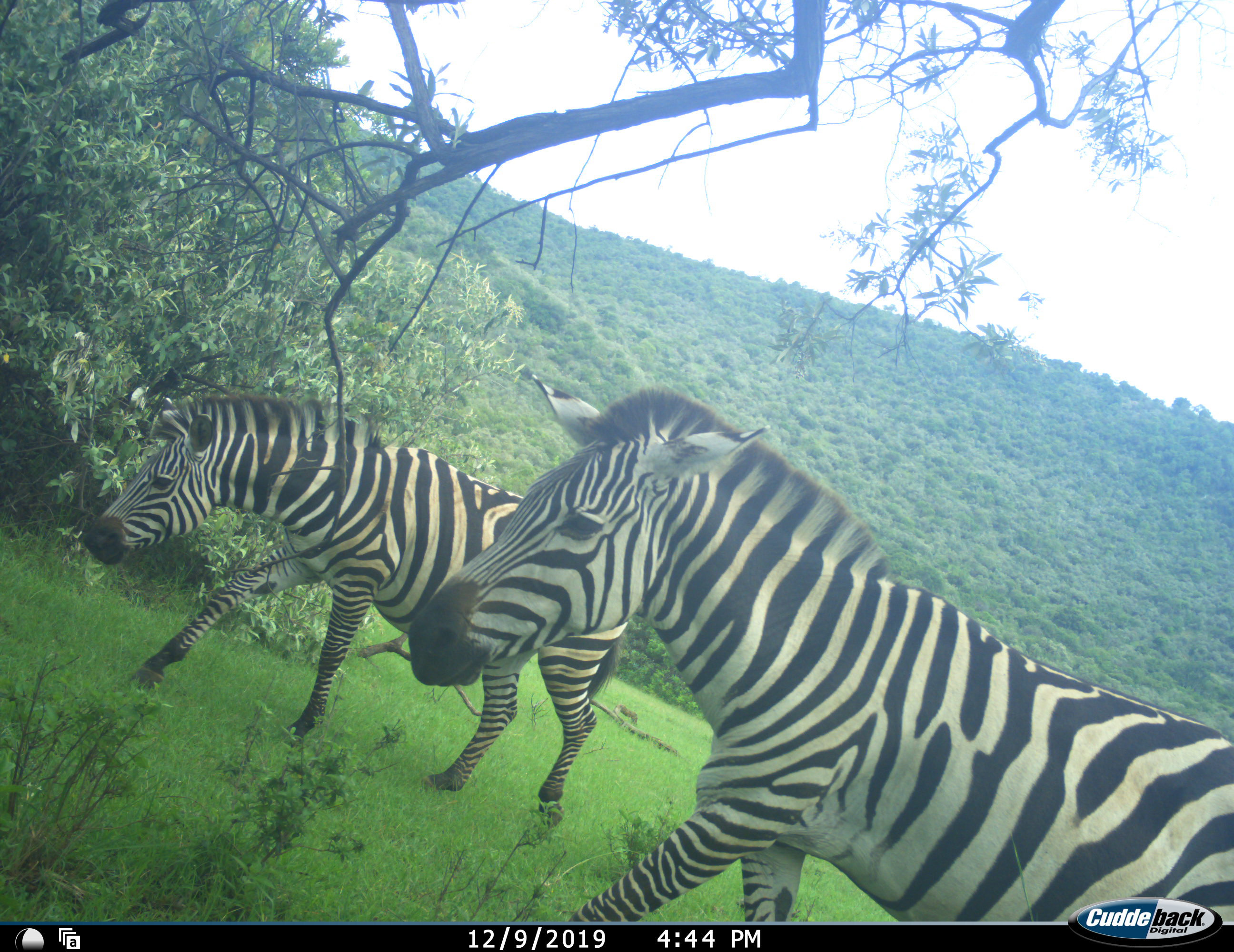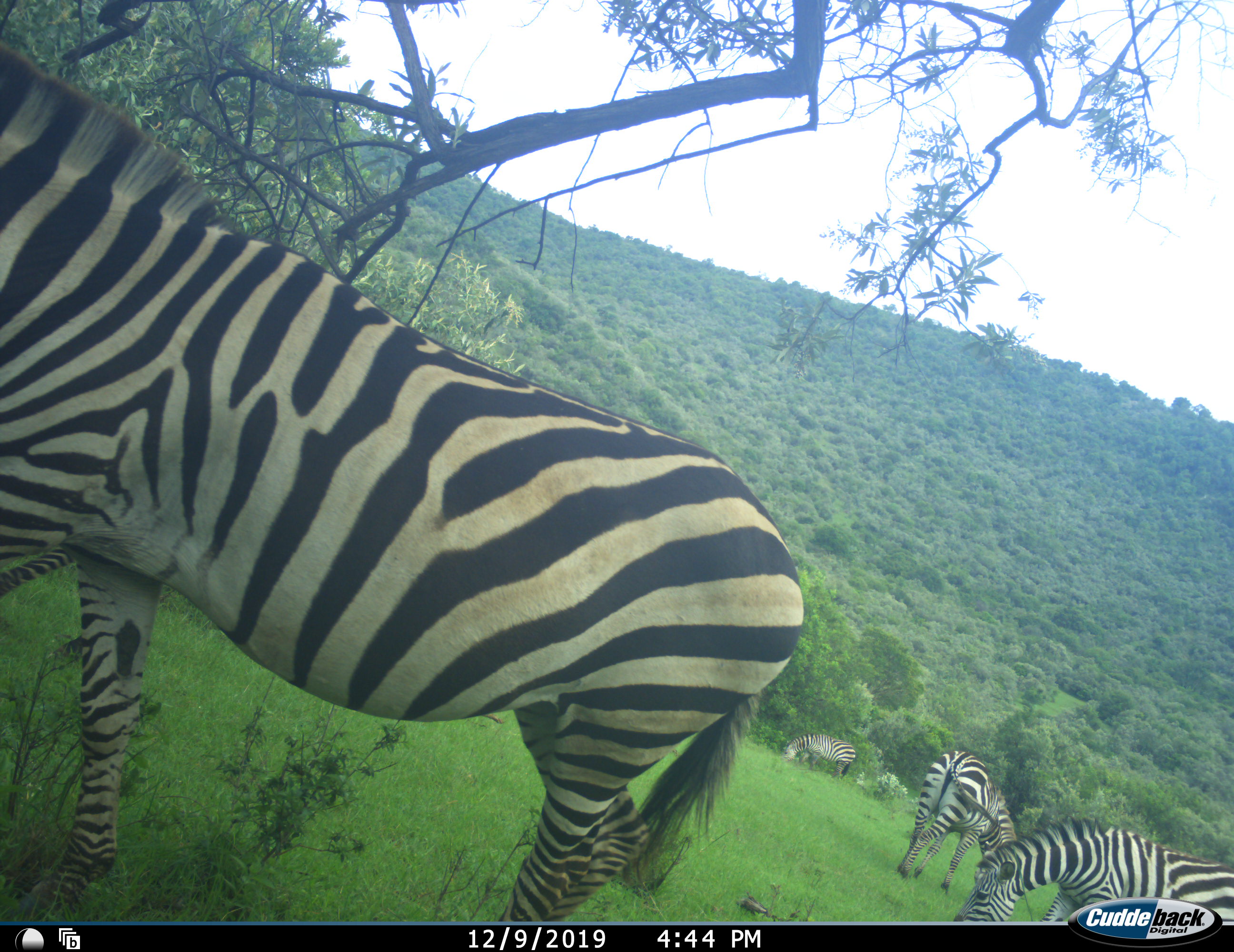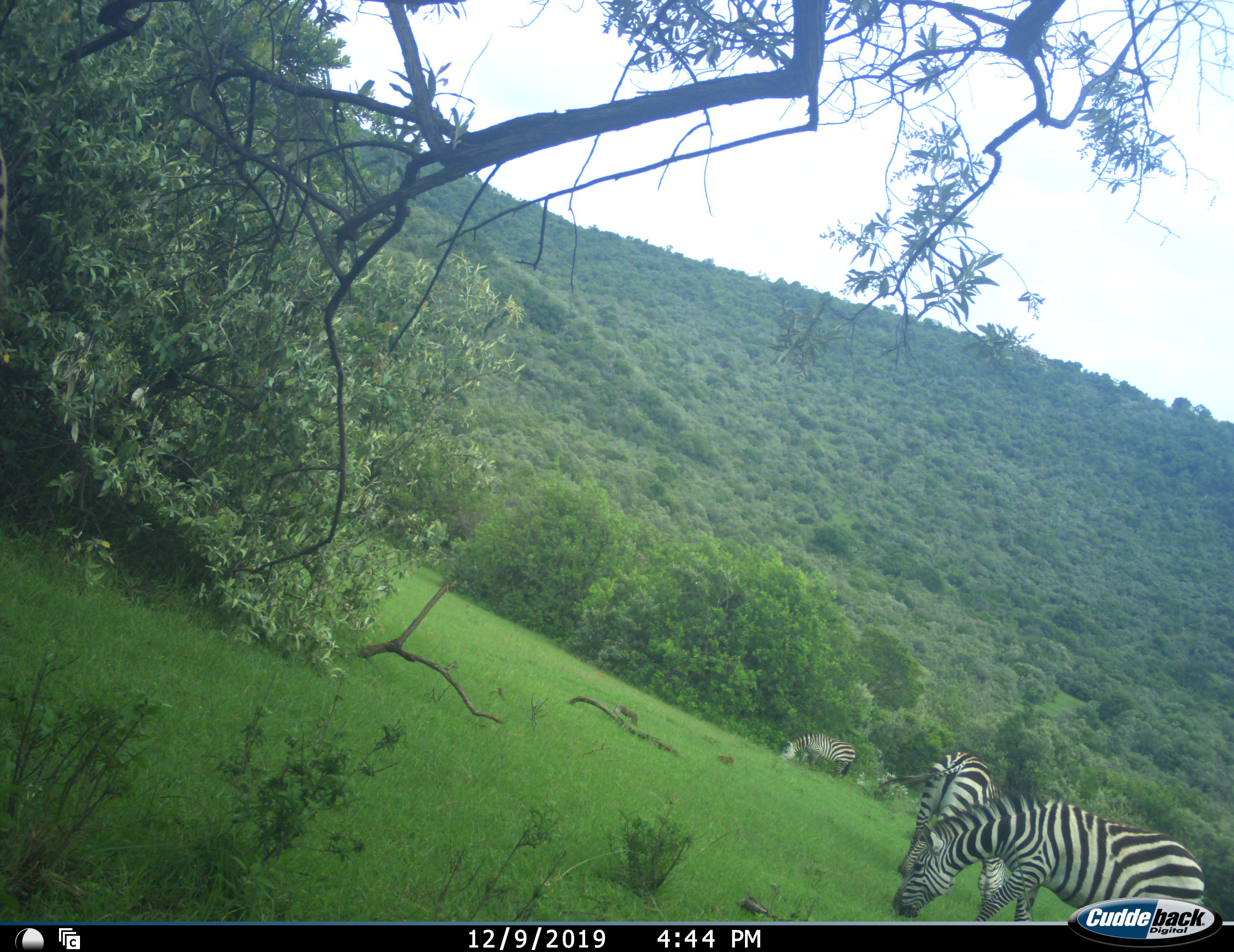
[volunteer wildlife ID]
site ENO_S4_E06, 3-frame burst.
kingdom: Animalia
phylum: Chordata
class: Mammalia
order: Perissodactyla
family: Equidae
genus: Equus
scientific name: Equus quagga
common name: plains zebra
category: zebraplains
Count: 5.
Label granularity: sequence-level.